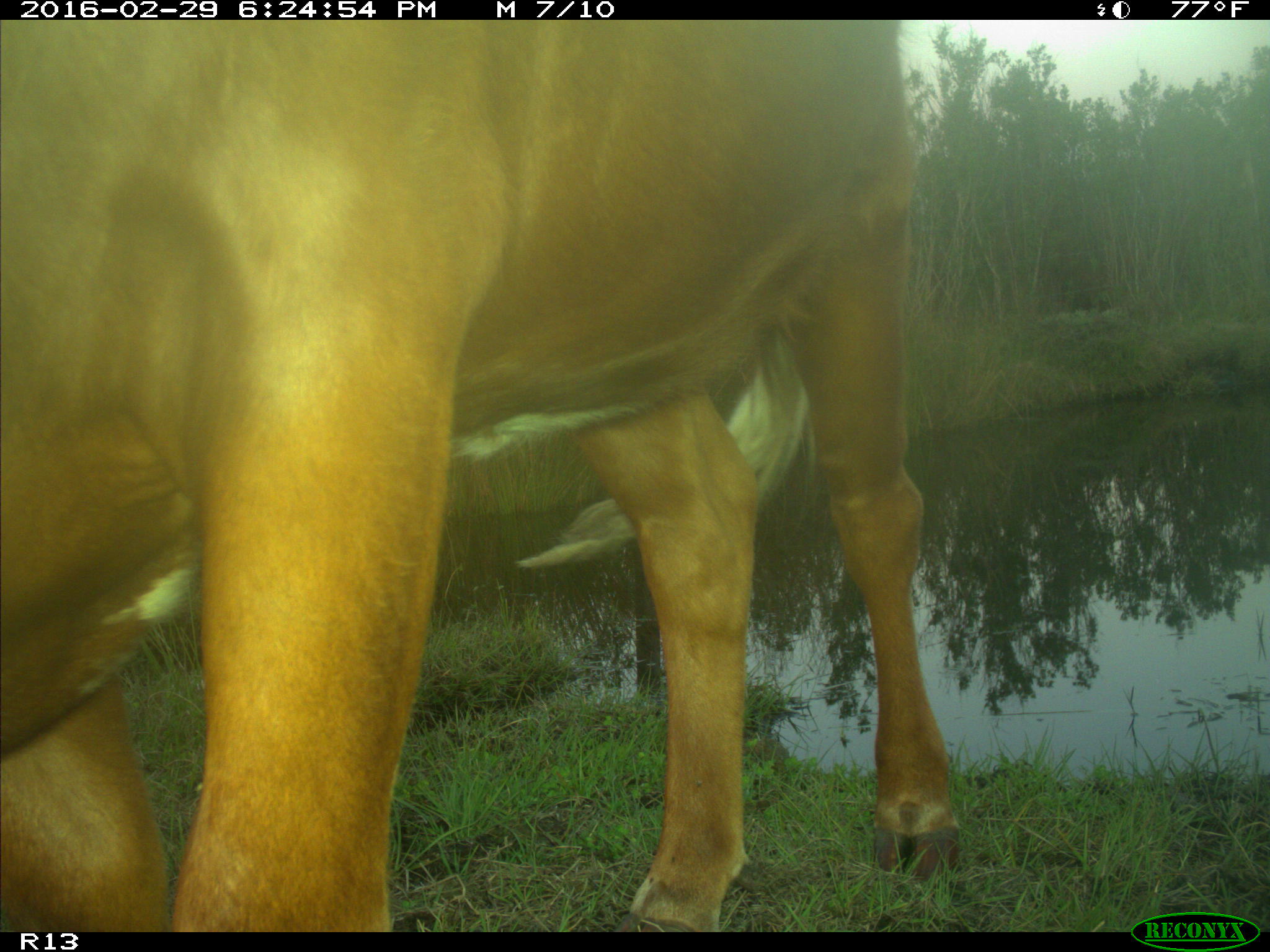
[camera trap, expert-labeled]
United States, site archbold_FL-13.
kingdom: Animalia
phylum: Chordata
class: Mammalia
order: Artiodactyla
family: Bovidae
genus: Bos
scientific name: Bos taurus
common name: domestic cow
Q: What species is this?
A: Bos taurus (domestic cow).